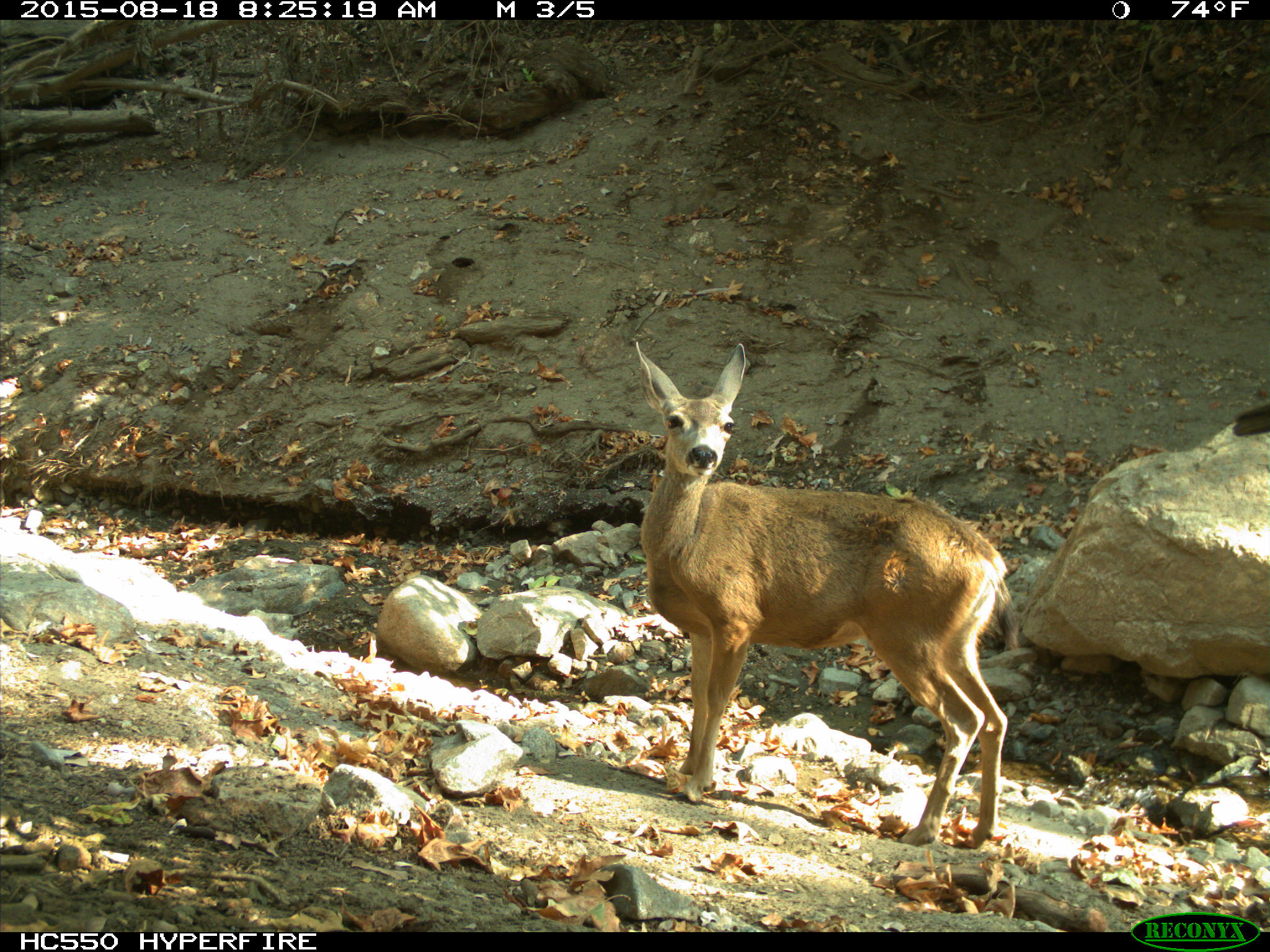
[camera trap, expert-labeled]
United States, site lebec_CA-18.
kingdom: Animalia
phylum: Chordata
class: Mammalia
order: Artiodactyla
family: Cervidae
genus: Odocoileus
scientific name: Odocoileus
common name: deer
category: unidentified deer